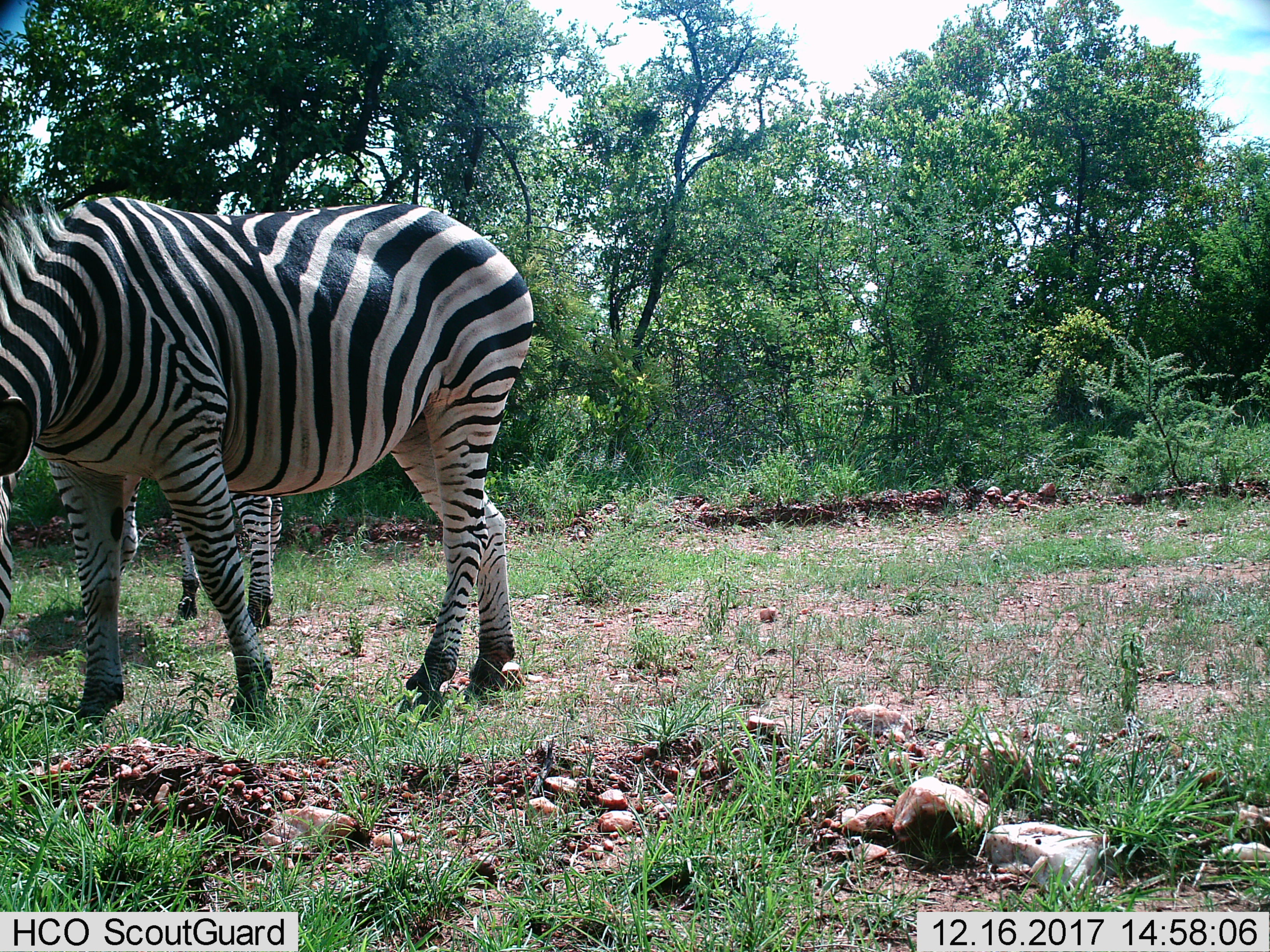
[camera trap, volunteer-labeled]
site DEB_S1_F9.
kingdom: Animalia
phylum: Chordata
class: Mammalia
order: Perissodactyla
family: Equidae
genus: Equus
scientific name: Equus quagga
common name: plains zebra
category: zebraplains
Zebraplains (plains zebra) (Equus quagga), count 2. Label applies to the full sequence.